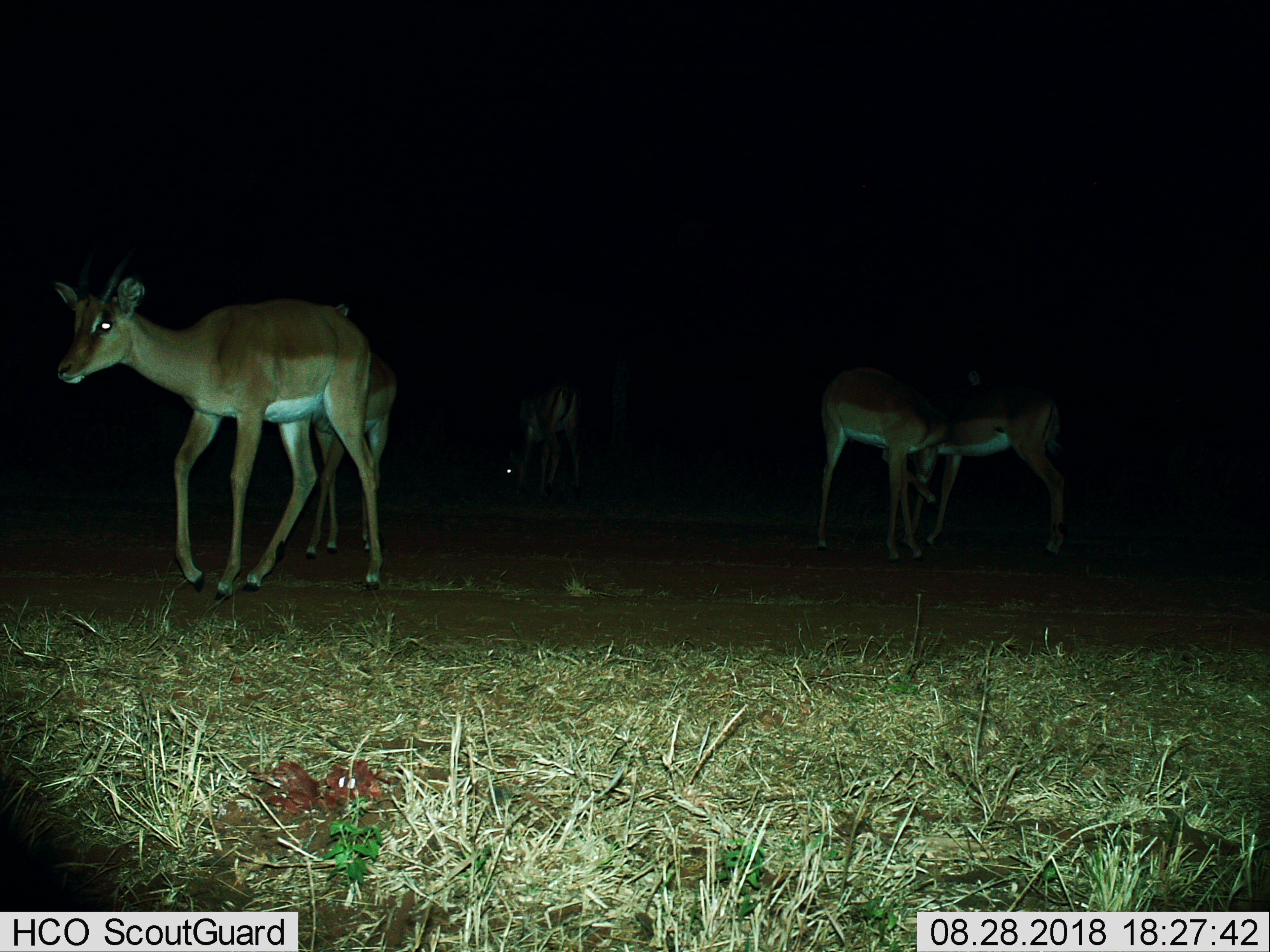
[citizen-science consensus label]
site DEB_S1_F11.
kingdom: Animalia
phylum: Chordata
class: Mammalia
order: Artiodactyla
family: Bovidae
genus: Aepyceros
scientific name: Aepyceros melampus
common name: impala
Impala (Aepyceros melampus), count 5. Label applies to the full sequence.